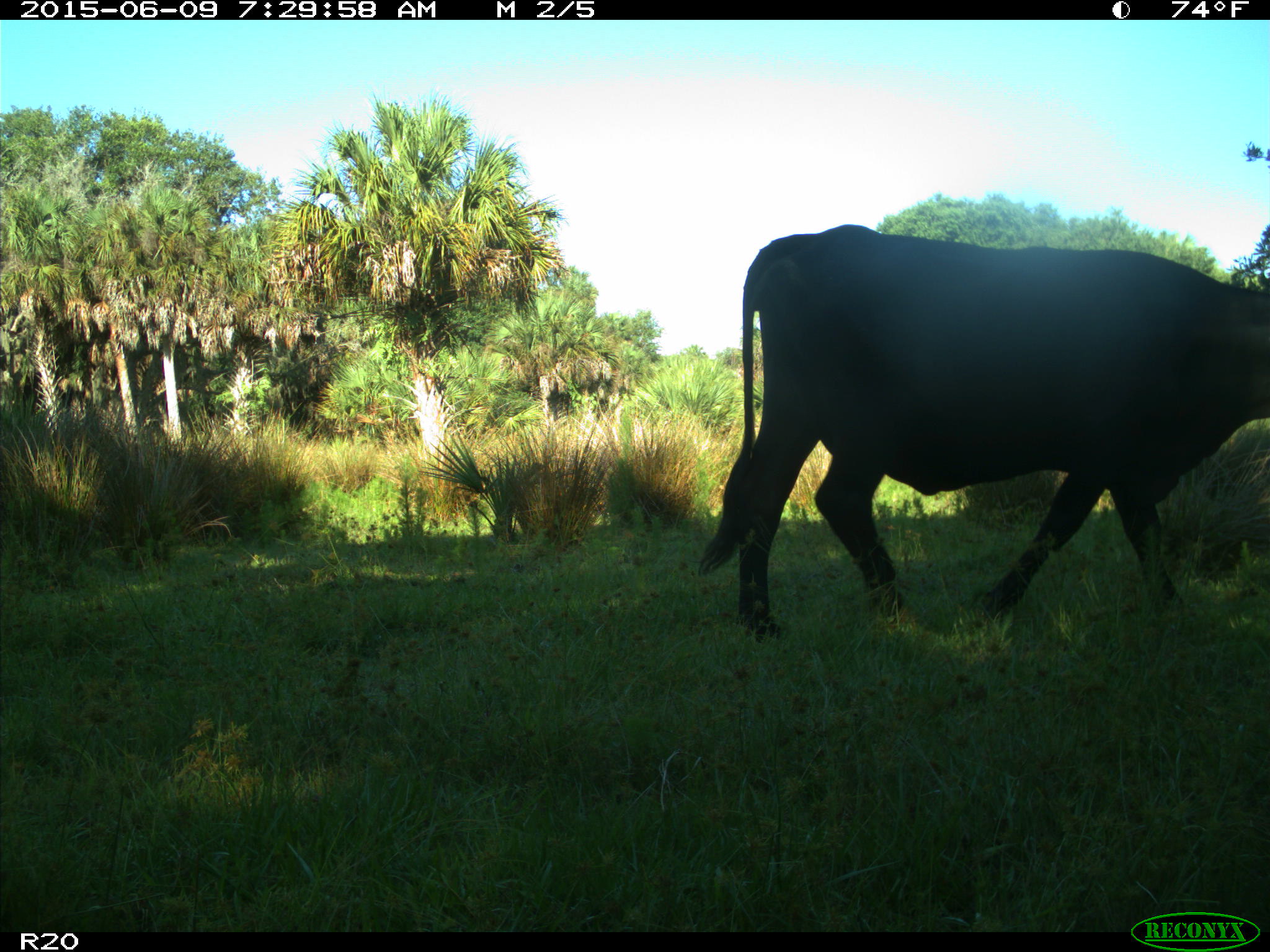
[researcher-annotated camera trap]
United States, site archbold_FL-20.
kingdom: Animalia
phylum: Chordata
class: Mammalia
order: Artiodactyla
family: Bovidae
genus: Bos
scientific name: Bos taurus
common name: domestic cow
Bos taurus (domestic cow).